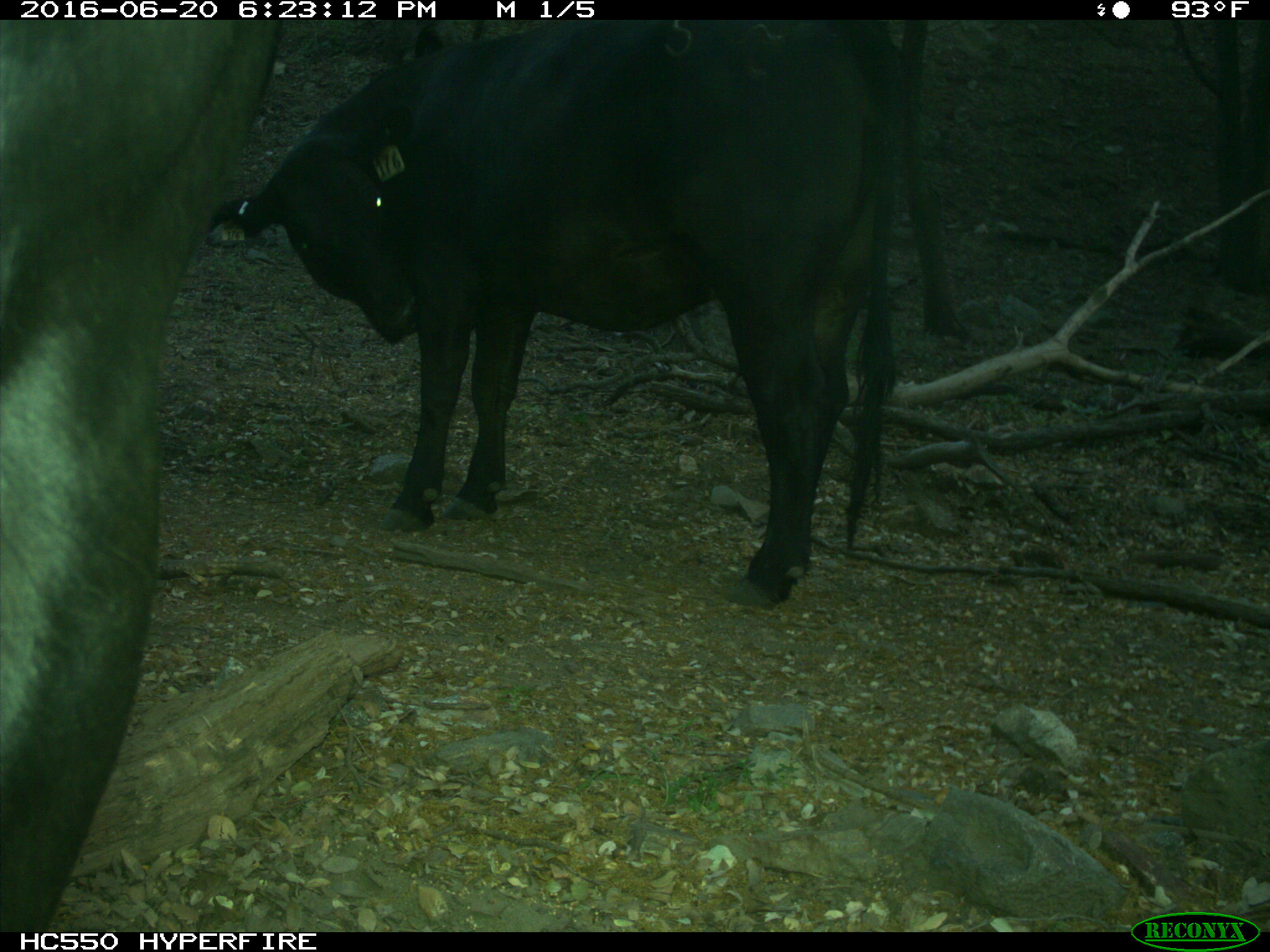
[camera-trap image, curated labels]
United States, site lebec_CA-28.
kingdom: Animalia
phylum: Chordata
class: Mammalia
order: Artiodactyla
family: Bovidae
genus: Bos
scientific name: Bos taurus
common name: domestic cow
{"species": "Bos taurus (domestic cow)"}